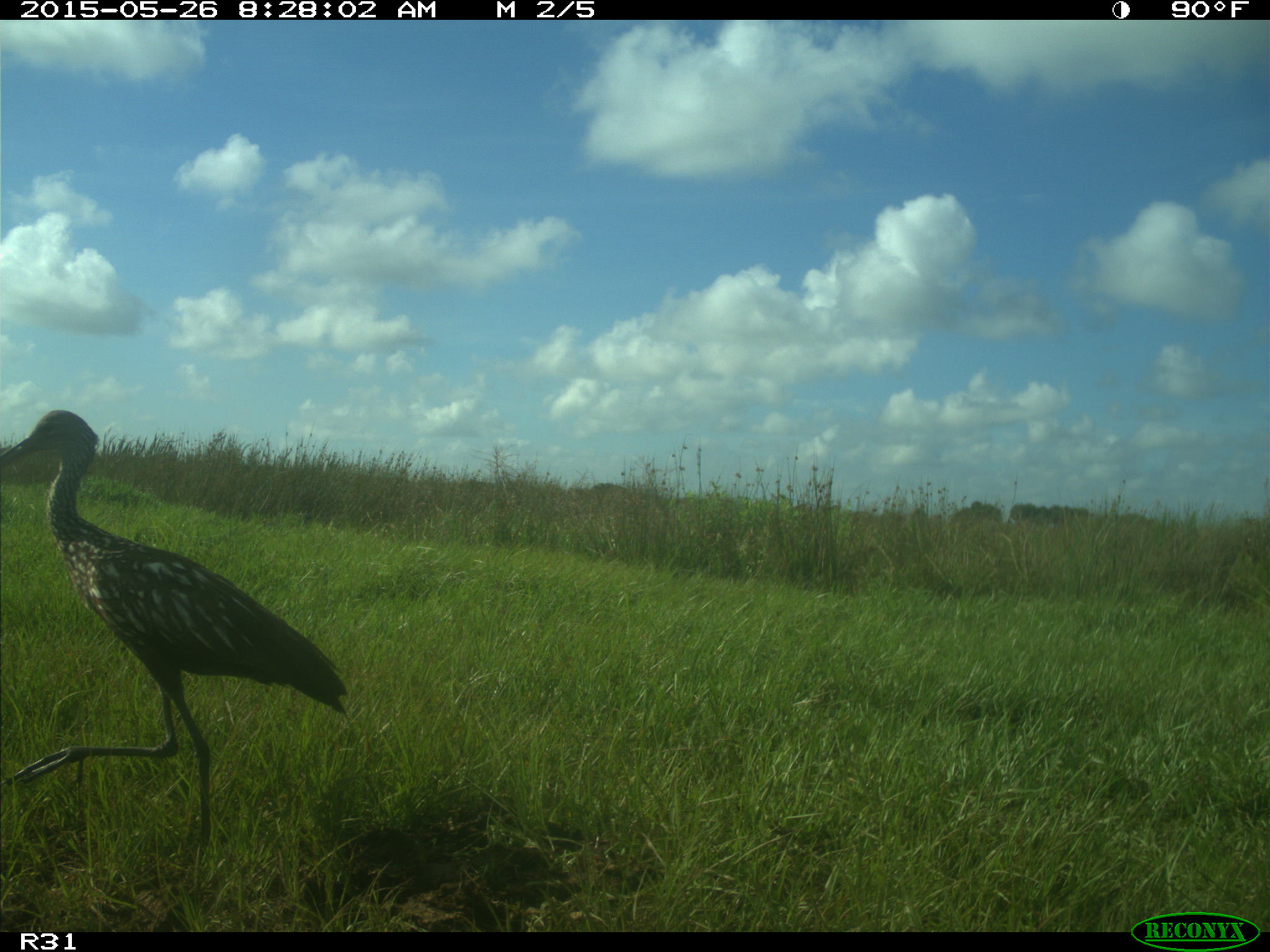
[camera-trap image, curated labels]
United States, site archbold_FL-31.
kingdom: Animalia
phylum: Chordata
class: Aves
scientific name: Aves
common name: birds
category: unidentified bird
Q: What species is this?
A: Unidentified bird (birds) (Aves).